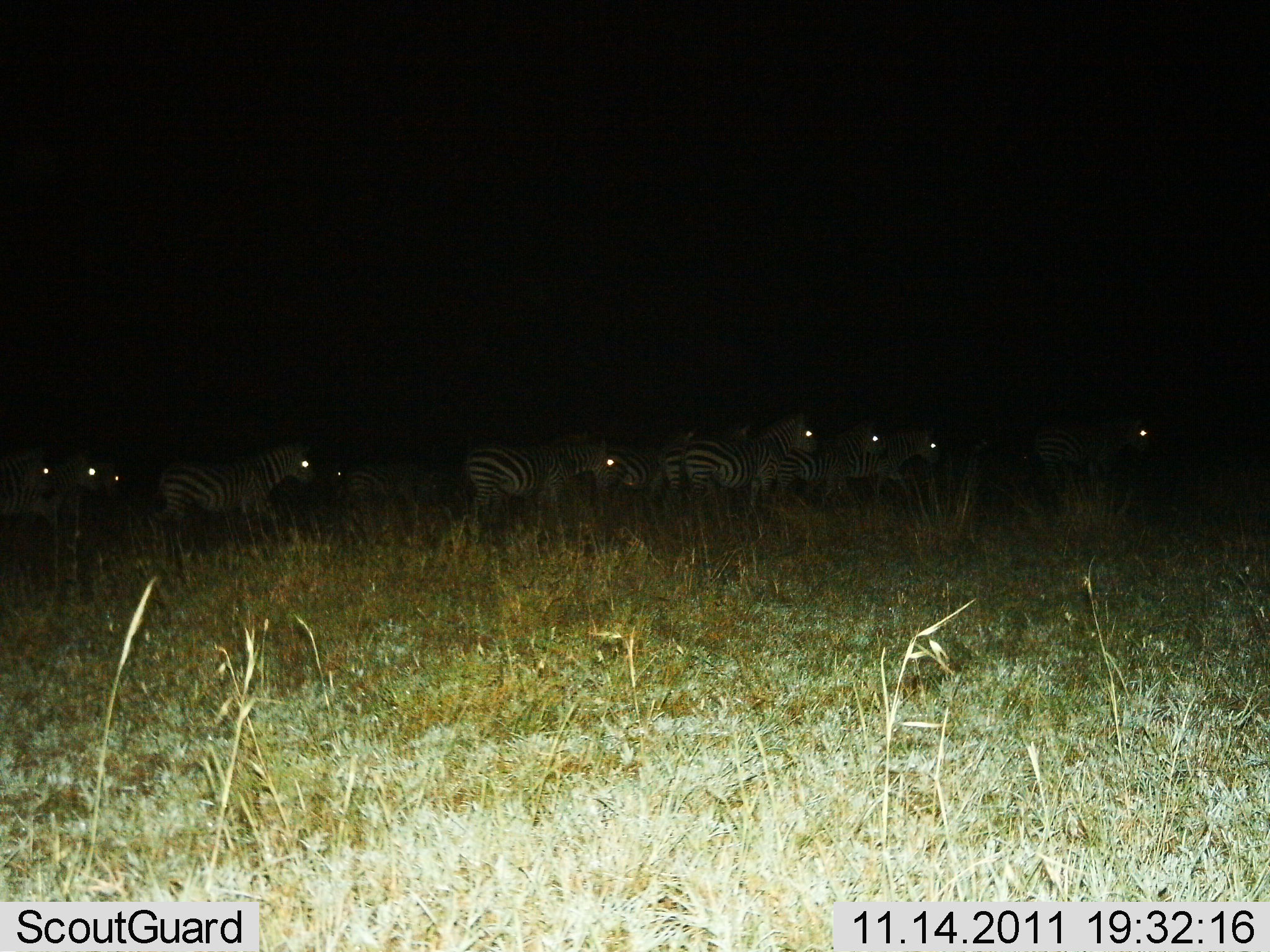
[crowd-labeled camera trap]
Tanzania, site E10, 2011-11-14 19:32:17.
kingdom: Animalia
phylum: Chordata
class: Mammalia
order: Perissodactyla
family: Equidae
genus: Equus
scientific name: Equus quagga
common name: plains zebra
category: zebra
Zebra (plains zebra) (Equus quagga), count 11-50. Behavior (volunteer vote fractions): standing 57%, resting 7%, moving 43%, interacting 0%. Young present (vote fraction): 7%. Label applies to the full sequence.